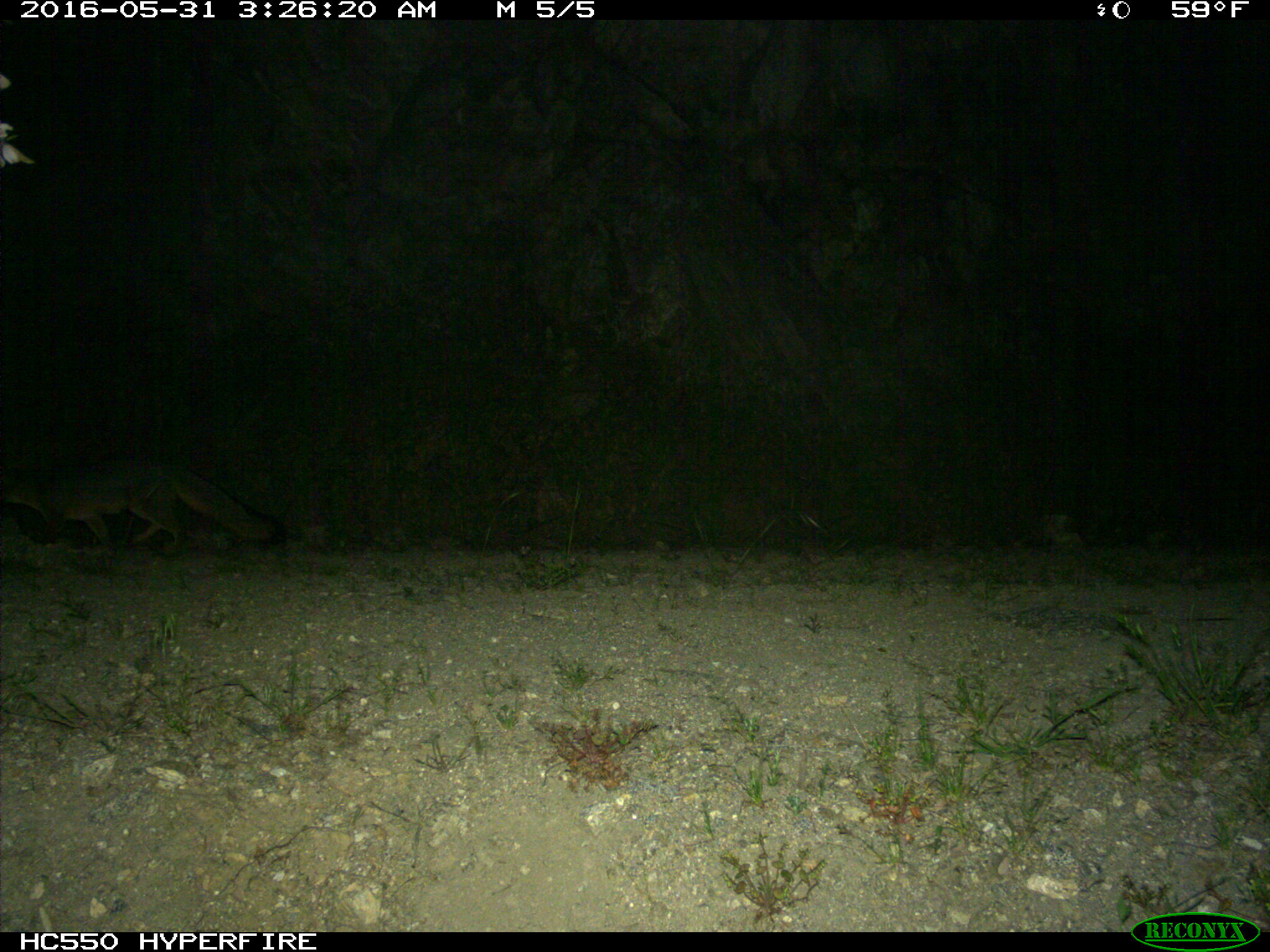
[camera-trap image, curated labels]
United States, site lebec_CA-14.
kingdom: Animalia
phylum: Chordata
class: Mammalia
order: Carnivora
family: Canidae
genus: Urocyon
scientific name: Urocyon cinereoargenteus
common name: gray fox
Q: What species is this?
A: Urocyon cinereoargenteus (gray fox).